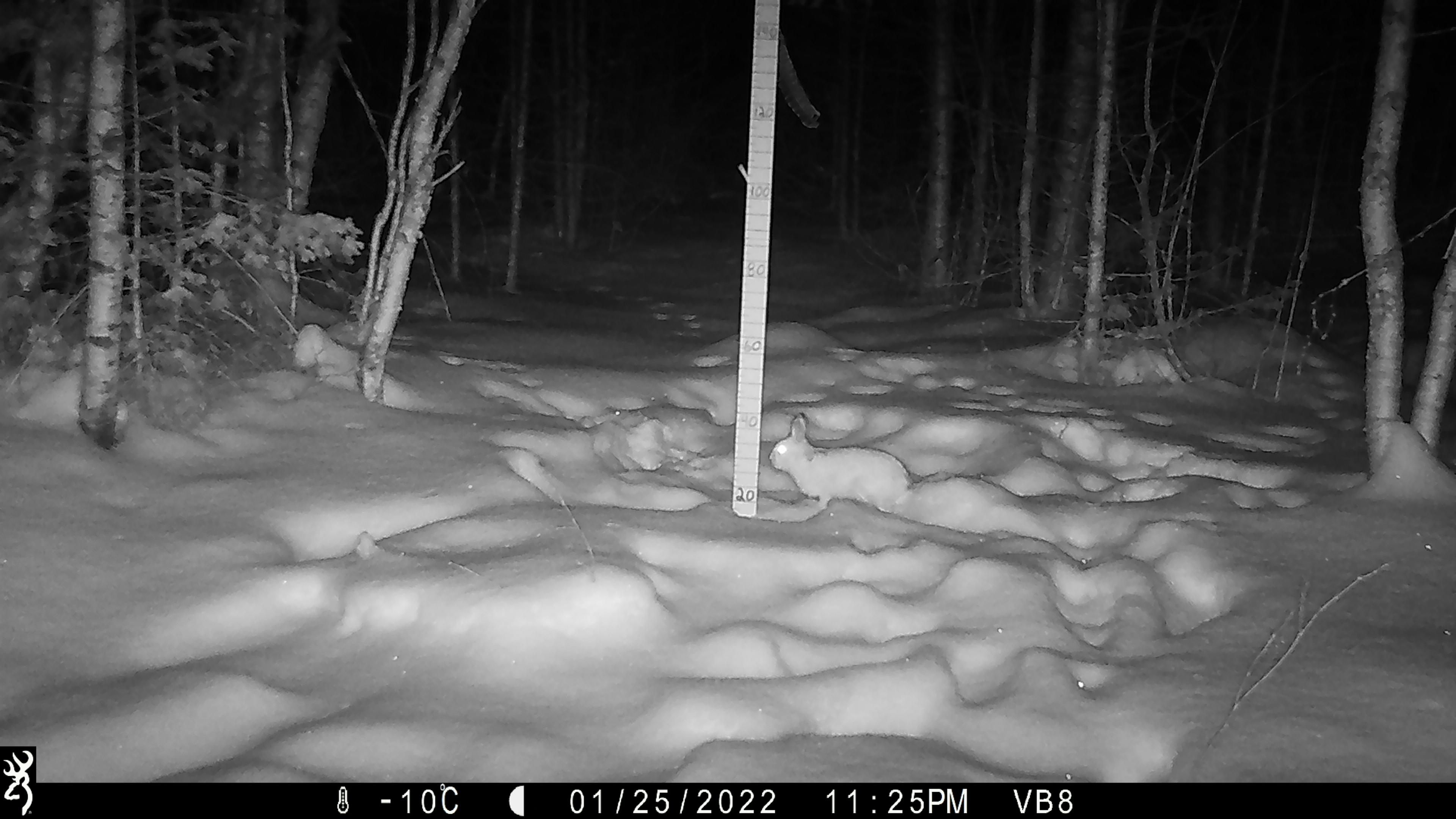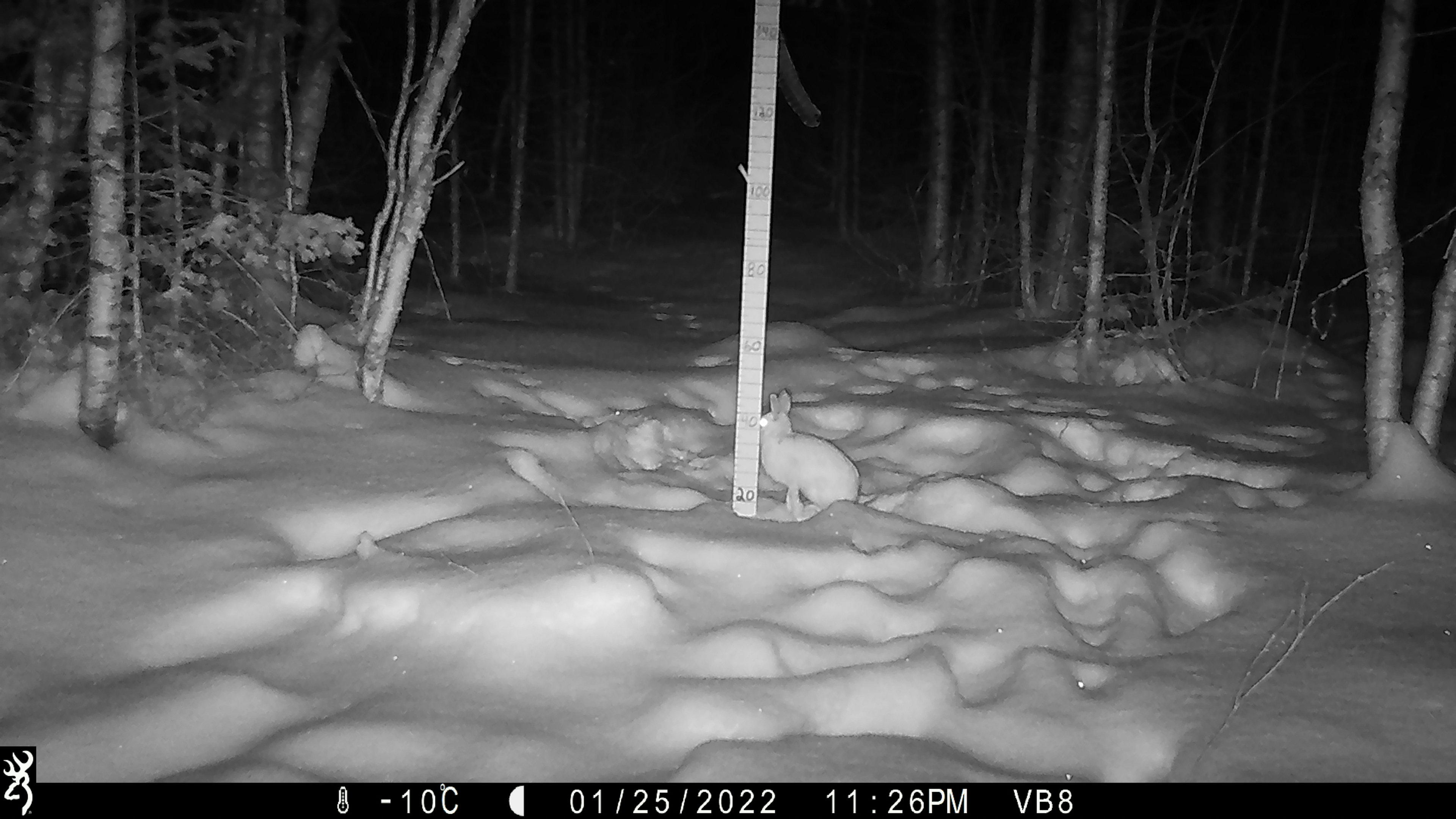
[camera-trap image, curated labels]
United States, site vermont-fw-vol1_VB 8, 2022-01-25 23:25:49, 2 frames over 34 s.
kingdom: Animalia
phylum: Chordata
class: Mammalia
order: Lagomorpha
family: Leporidae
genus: Lepus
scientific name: Lepus americanus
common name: snowshoe hare